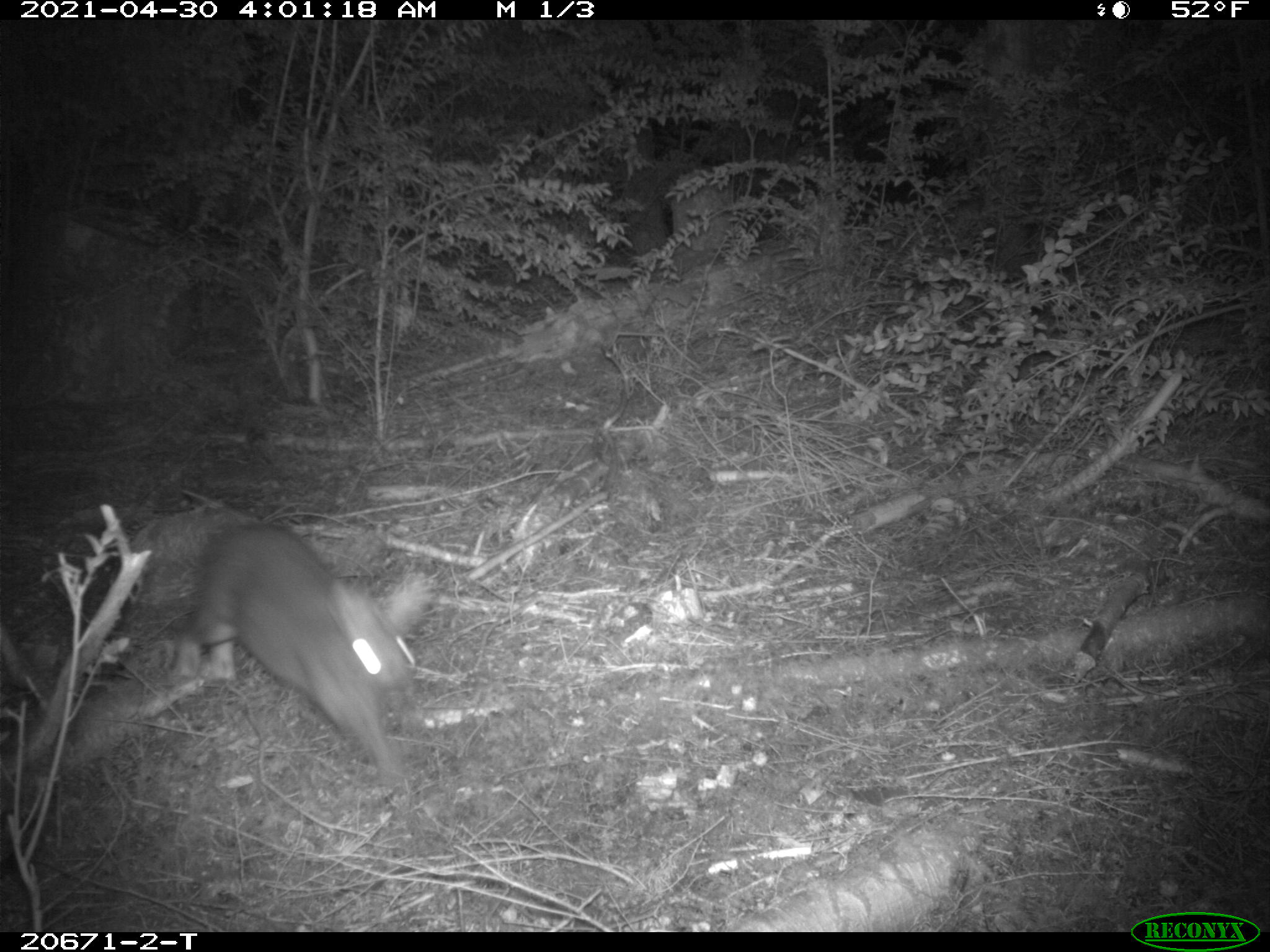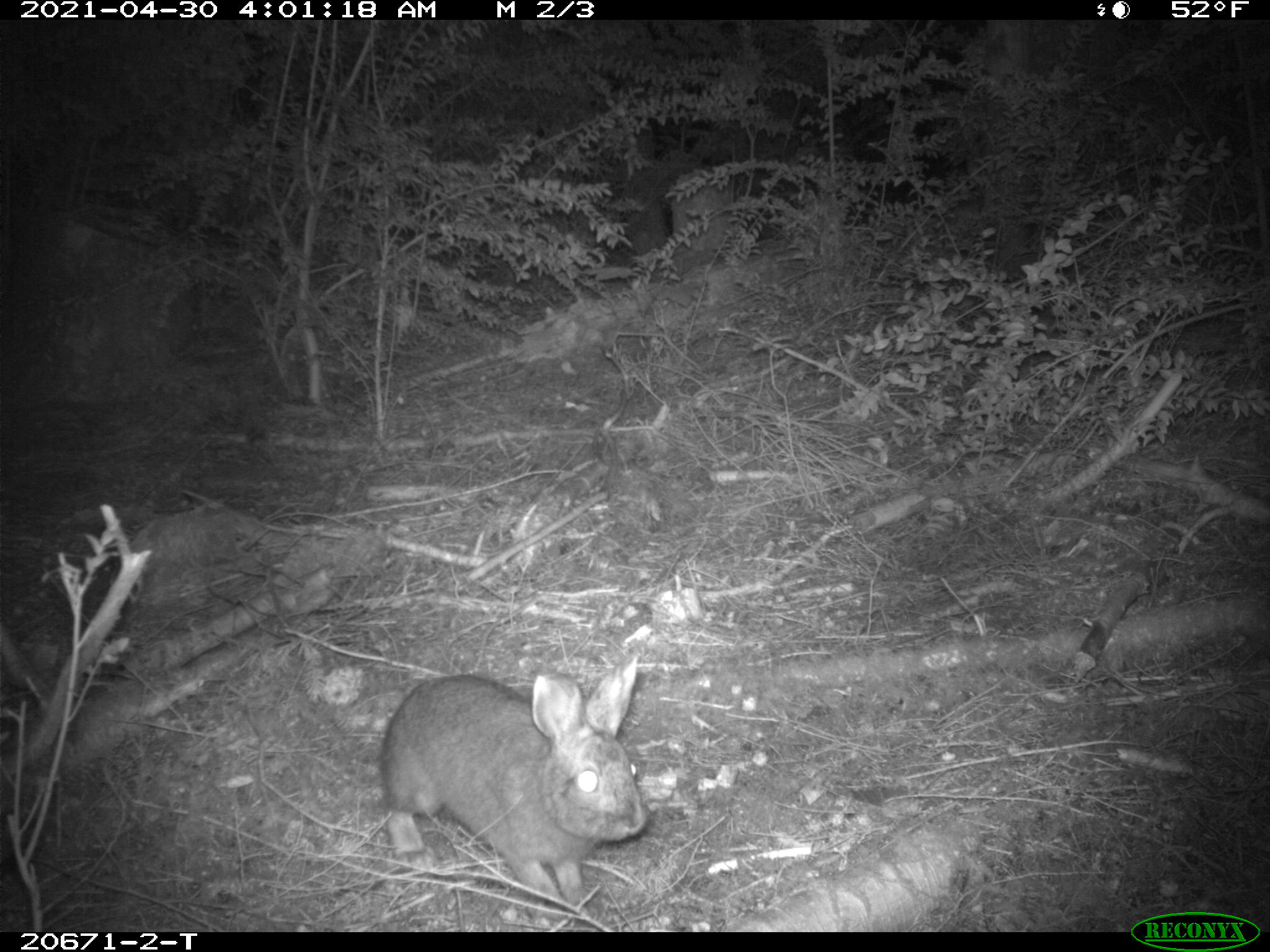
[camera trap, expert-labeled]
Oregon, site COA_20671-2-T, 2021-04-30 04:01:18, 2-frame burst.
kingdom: Animalia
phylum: Chordata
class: Mammalia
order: Lagomorpha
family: Leporidae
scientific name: Leporidae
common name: hares and rabbits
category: leporidae family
Leporidae family (hares and rabbits) (Leporidae).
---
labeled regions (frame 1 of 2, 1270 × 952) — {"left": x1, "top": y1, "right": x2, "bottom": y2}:
leporidae family: {"left": 144, "top": 499, "right": 456, "bottom": 799}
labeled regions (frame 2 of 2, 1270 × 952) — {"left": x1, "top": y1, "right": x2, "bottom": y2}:
leporidae family: {"left": 358, "top": 621, "right": 668, "bottom": 929}